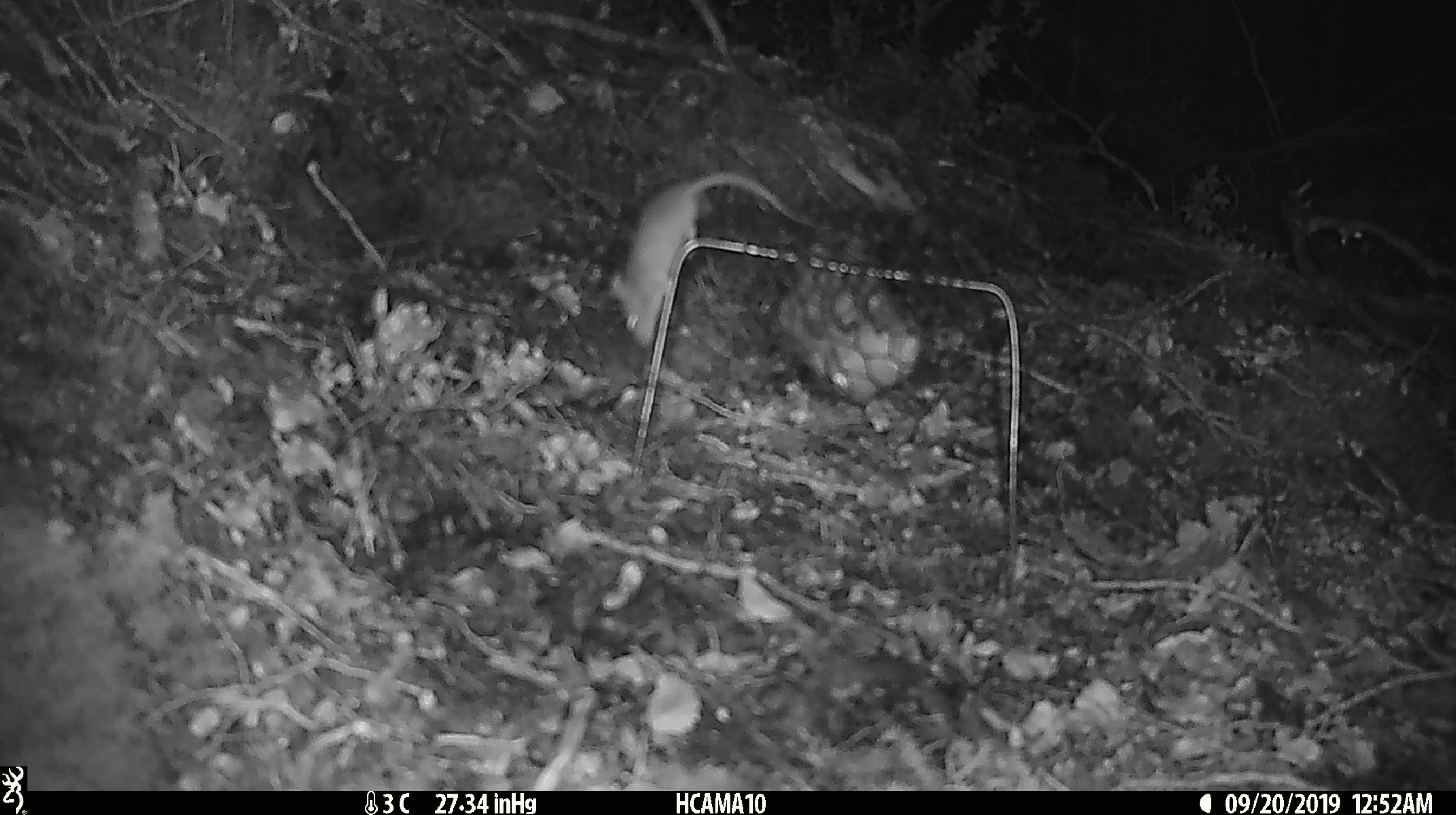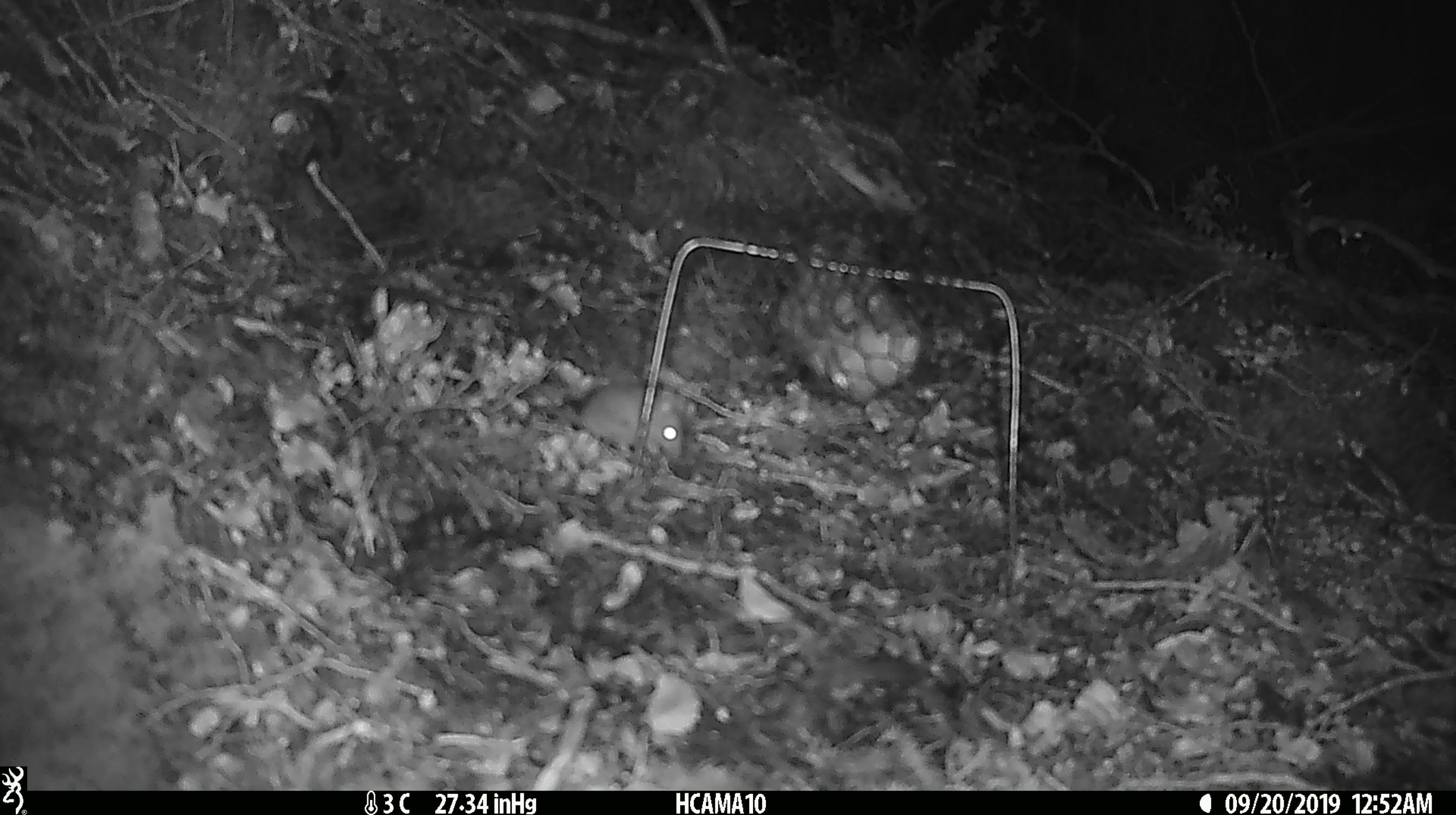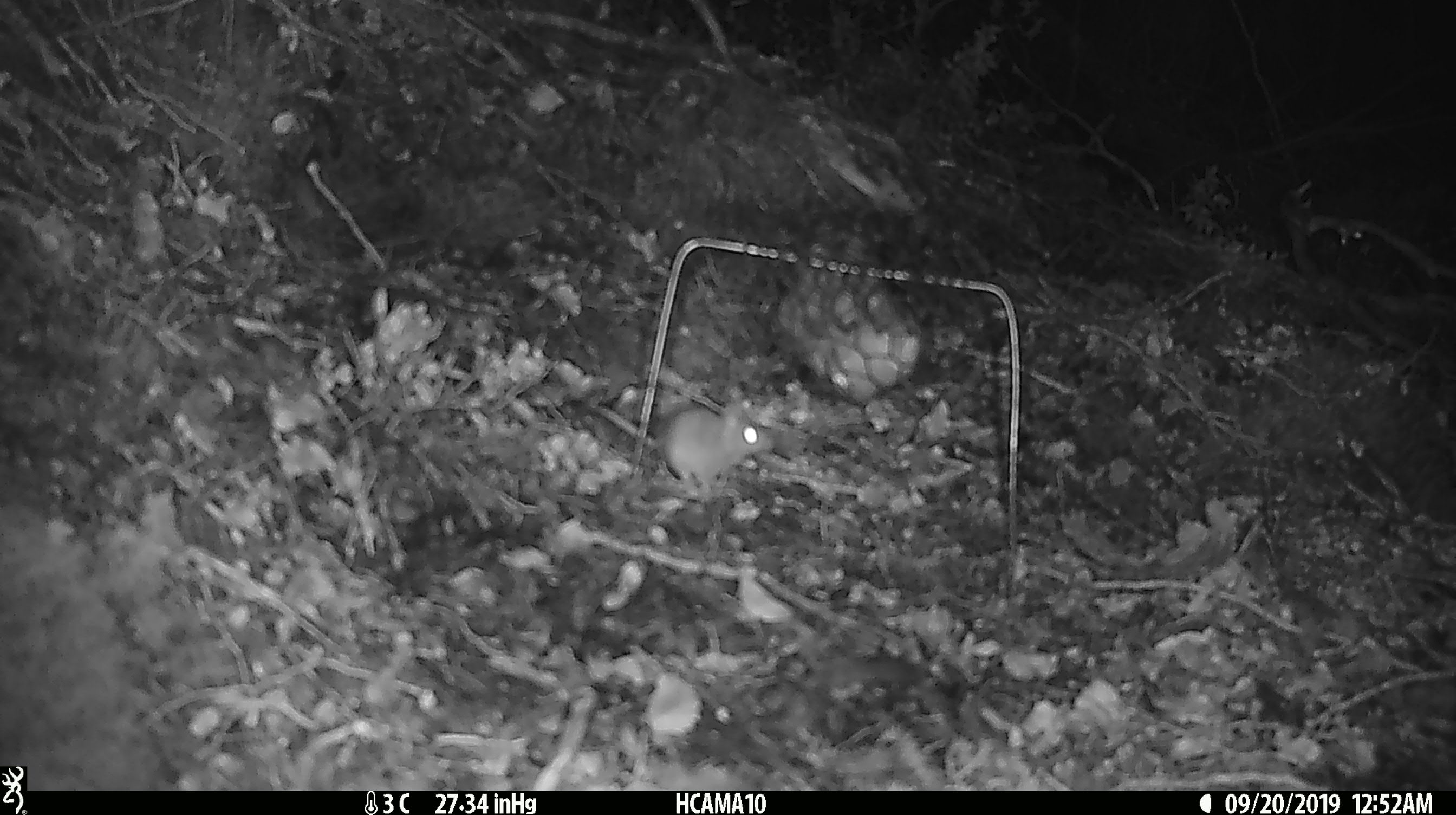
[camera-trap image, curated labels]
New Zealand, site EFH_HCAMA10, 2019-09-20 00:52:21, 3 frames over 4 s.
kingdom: Animalia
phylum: Chordata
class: Mammalia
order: Rodentia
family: Muridae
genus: Mus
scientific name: Mus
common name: mouse